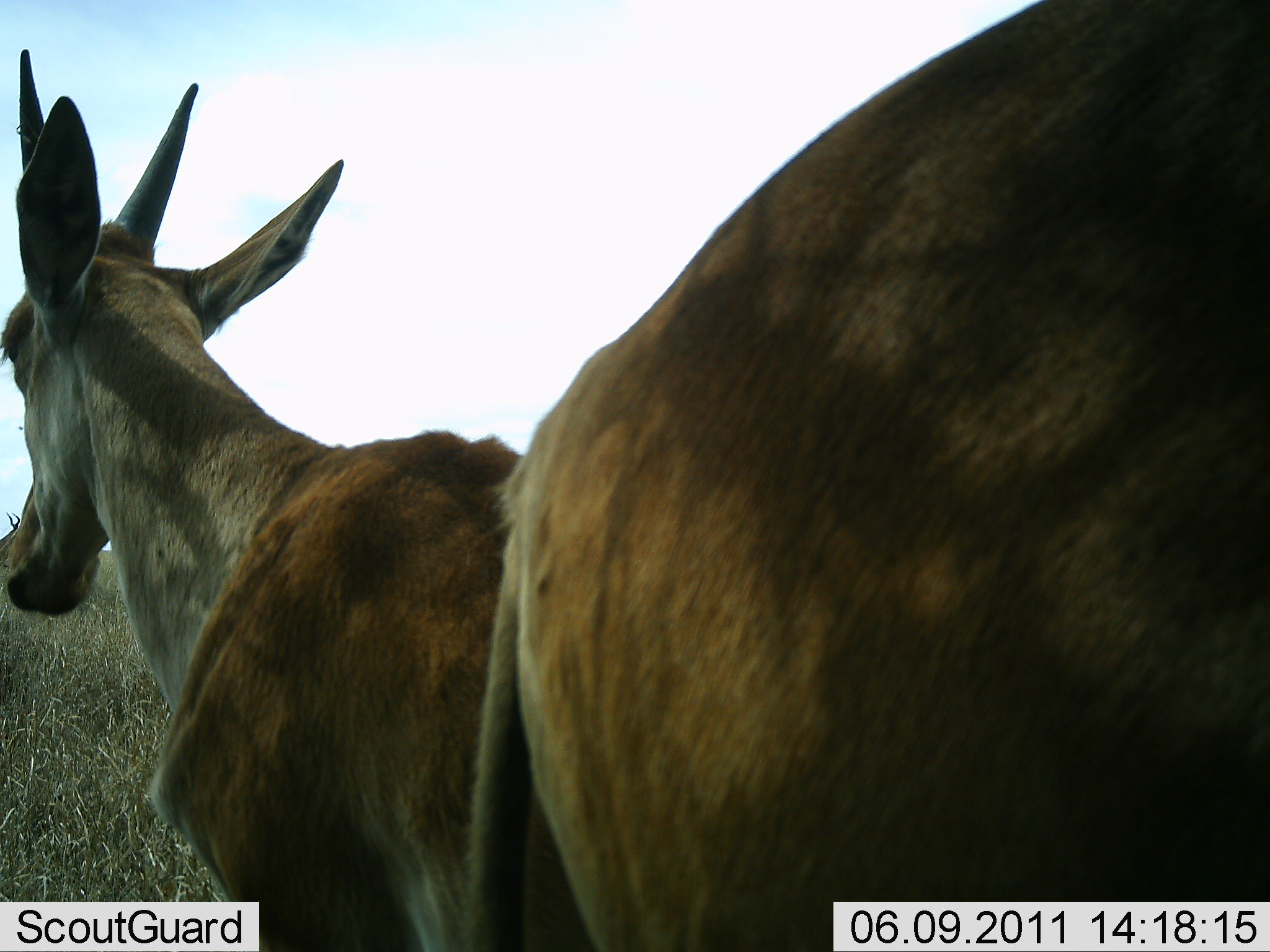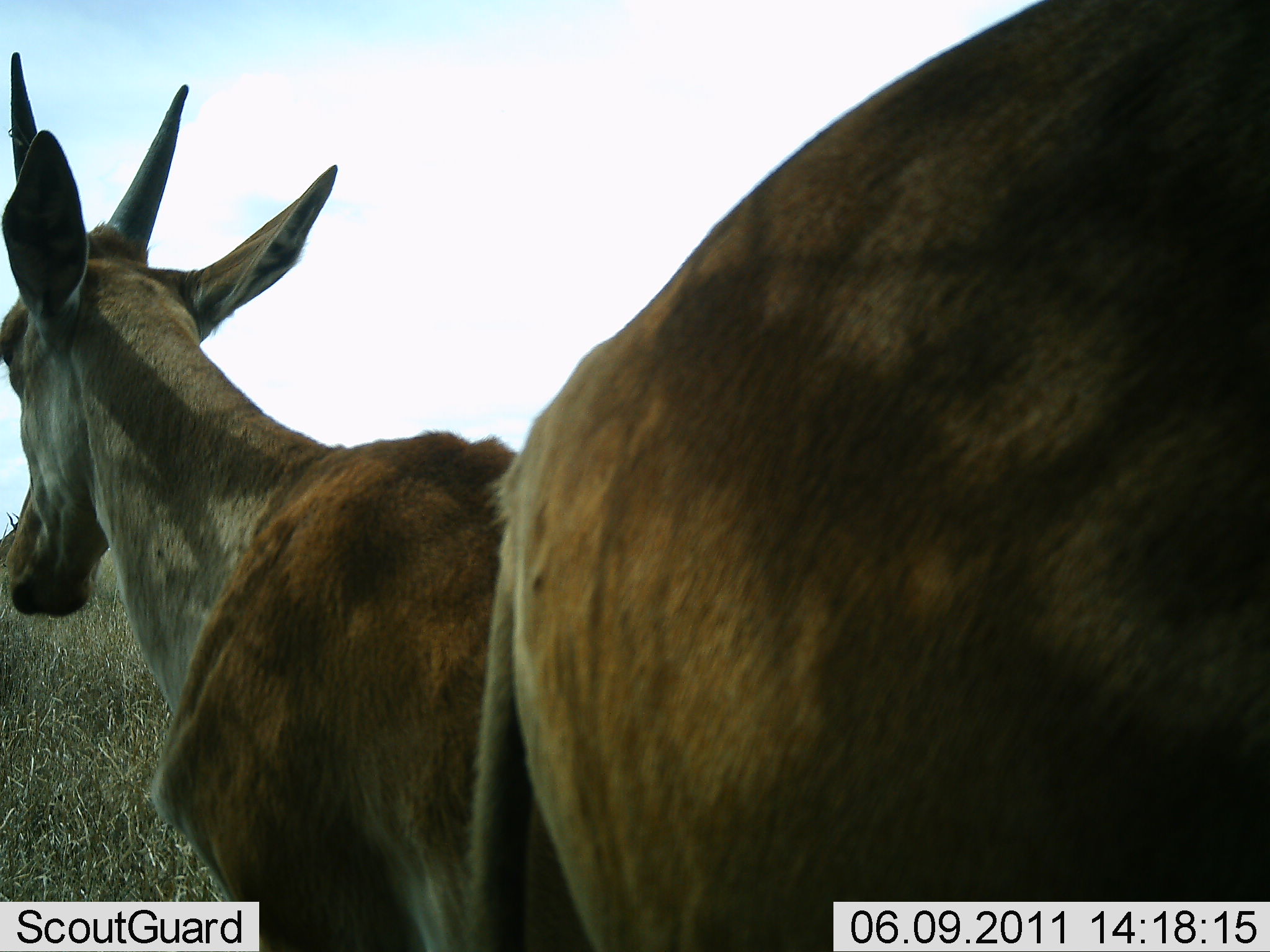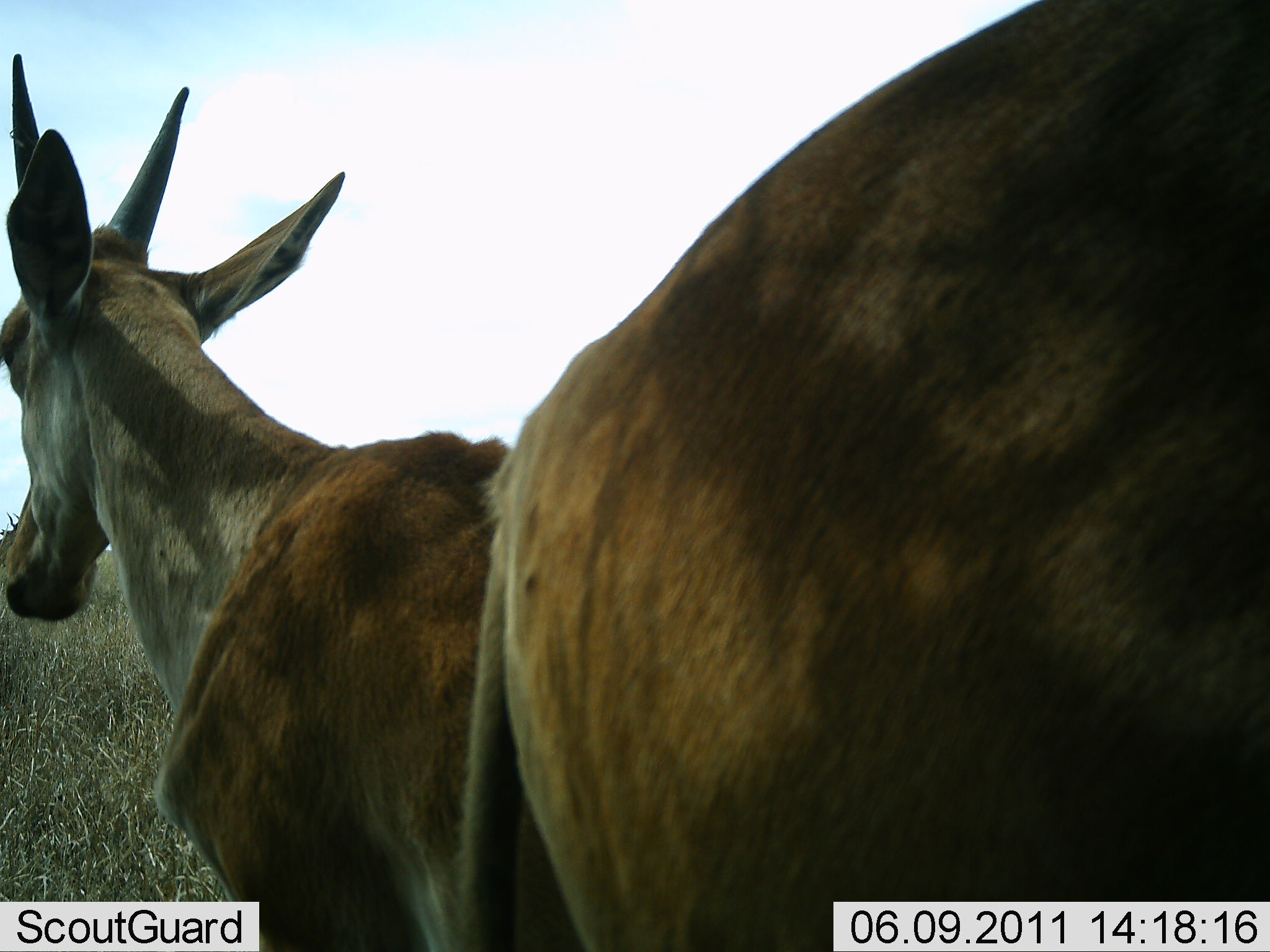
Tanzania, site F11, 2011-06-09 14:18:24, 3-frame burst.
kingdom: Animalia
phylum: Chordata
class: Mammalia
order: Artiodactyla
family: Bovidae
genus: Tragelaphus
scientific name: Tragelaphus oryx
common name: eland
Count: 2.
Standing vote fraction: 89%.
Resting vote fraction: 0%.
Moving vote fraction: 0%.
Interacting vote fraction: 11%.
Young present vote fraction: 0%.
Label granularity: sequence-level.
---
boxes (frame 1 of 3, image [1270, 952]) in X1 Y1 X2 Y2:
animal: 448 0 1266 952; 0 42 602 950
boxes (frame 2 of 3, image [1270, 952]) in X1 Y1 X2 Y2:
animal: 434 0 1269 946; 0 48 601 951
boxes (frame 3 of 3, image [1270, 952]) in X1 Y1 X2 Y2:
animal: 456 0 1269 952; 1 51 590 952